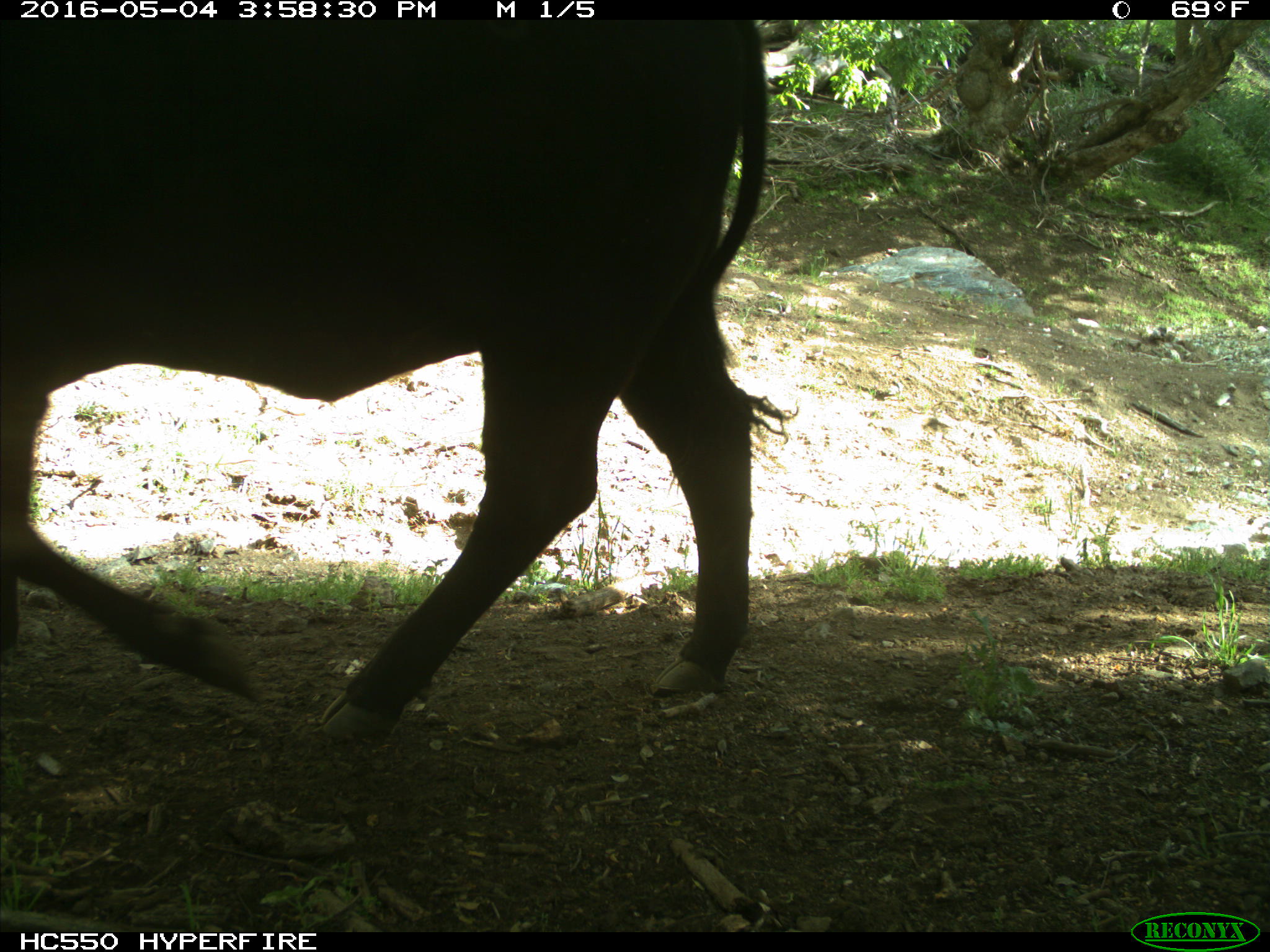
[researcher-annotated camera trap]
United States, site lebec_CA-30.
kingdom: Animalia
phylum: Chordata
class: Mammalia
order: Artiodactyla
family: Bovidae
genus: Bos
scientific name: Bos taurus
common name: domestic cow